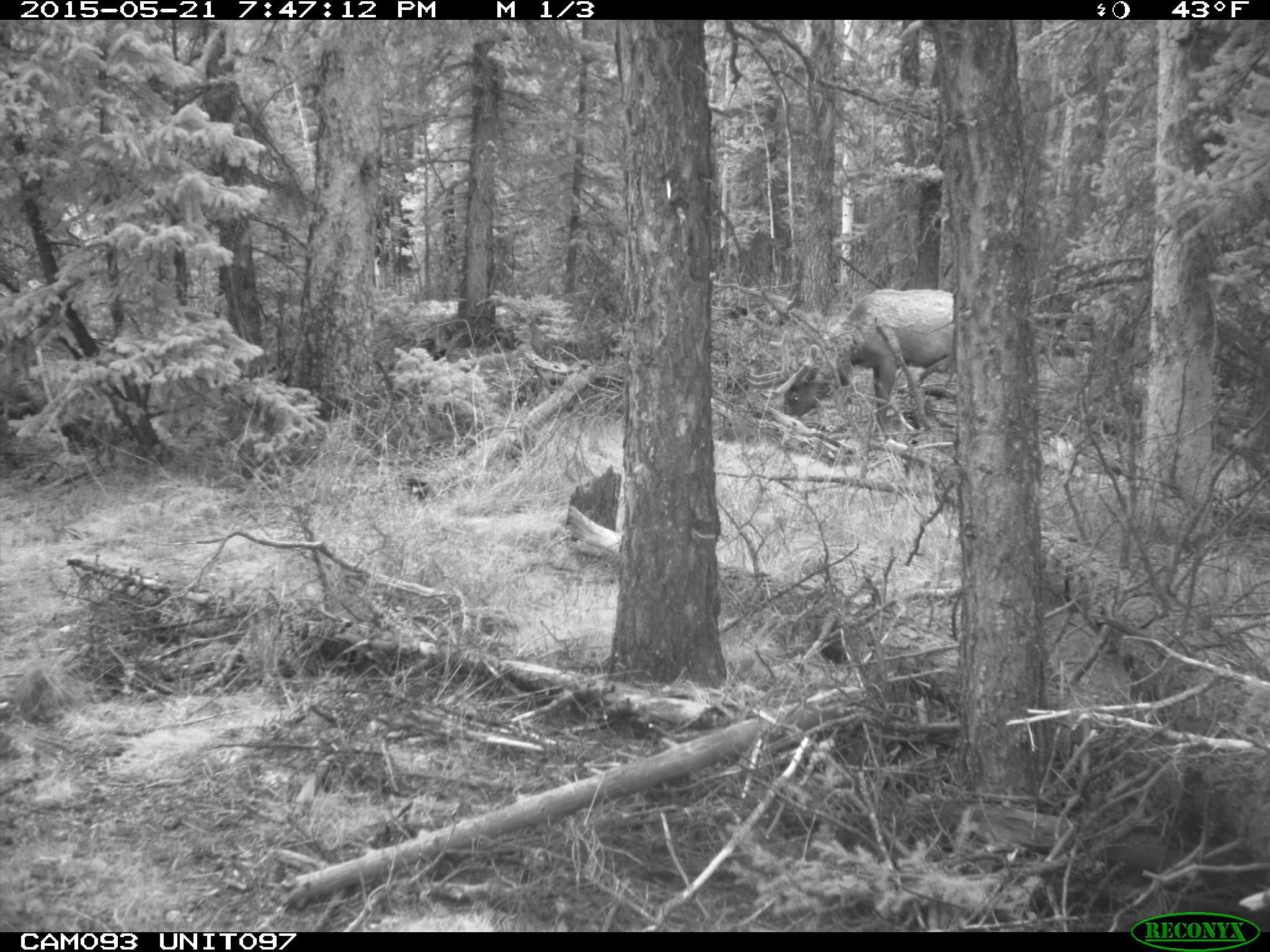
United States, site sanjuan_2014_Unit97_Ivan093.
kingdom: Animalia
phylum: Chordata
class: Mammalia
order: Artiodactyla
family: Cervidae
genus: Cervus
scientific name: Cervus elaphus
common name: red deer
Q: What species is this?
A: Cervus elaphus (red deer).